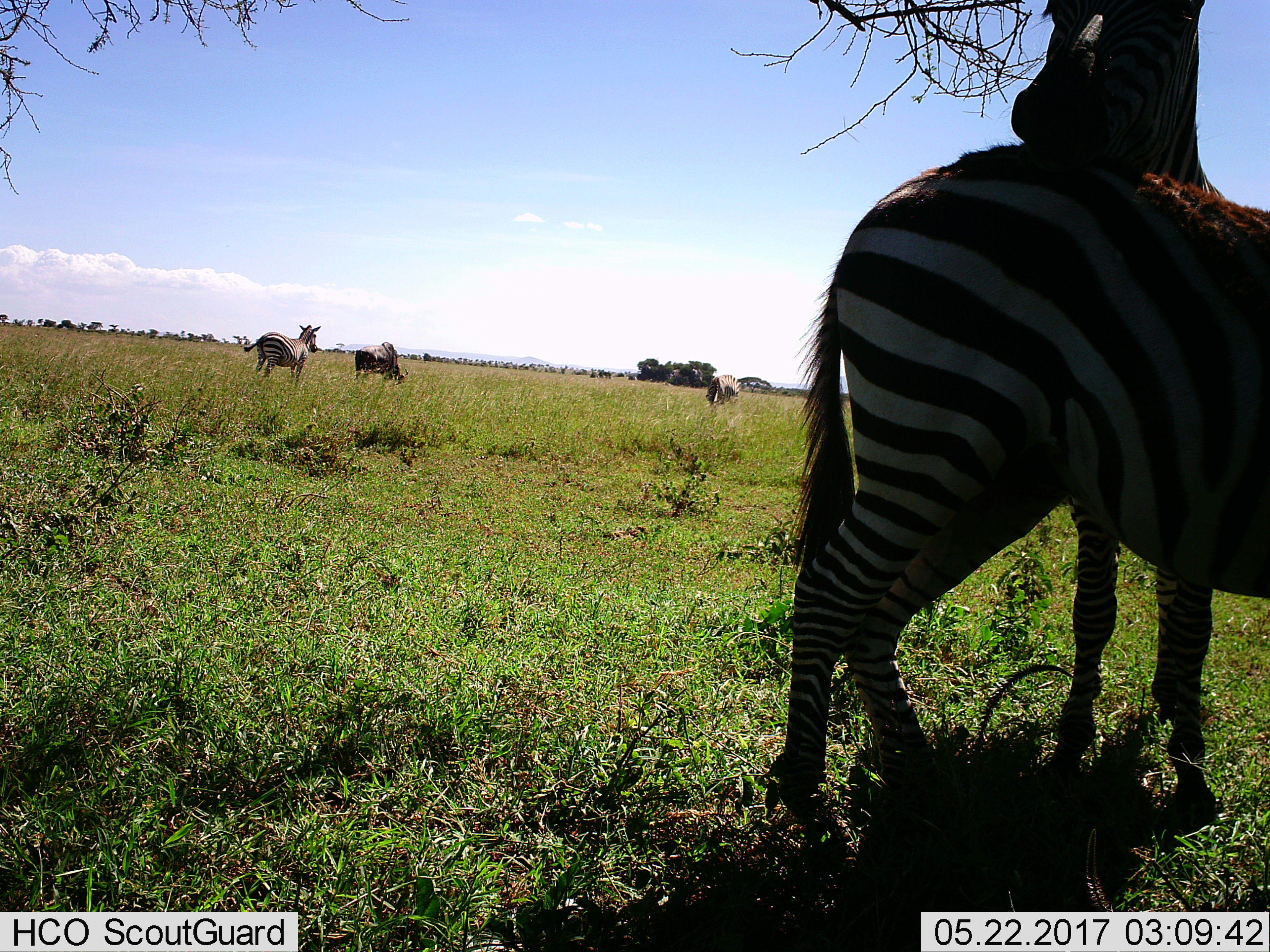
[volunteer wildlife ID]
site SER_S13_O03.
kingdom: Animalia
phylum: Chordata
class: Mammalia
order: Perissodactyla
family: Equidae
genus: Equus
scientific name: Equus quagga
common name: plains zebra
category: zebraplains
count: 4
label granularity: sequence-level